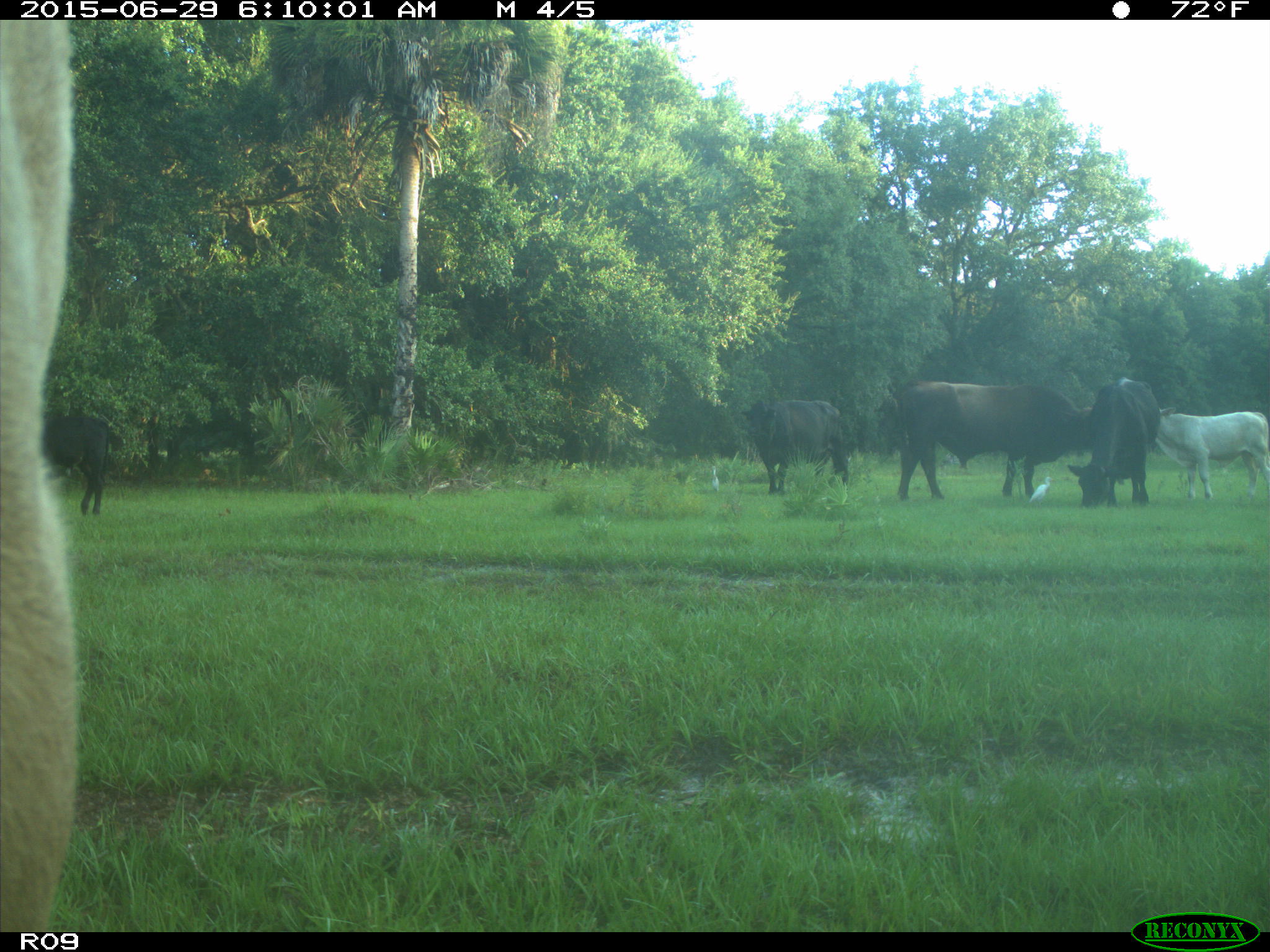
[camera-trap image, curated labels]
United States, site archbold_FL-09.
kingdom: Animalia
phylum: Chordata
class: Mammalia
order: Artiodactyla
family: Bovidae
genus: Bos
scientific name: Bos taurus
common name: domestic cow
Bos taurus (domestic cow).